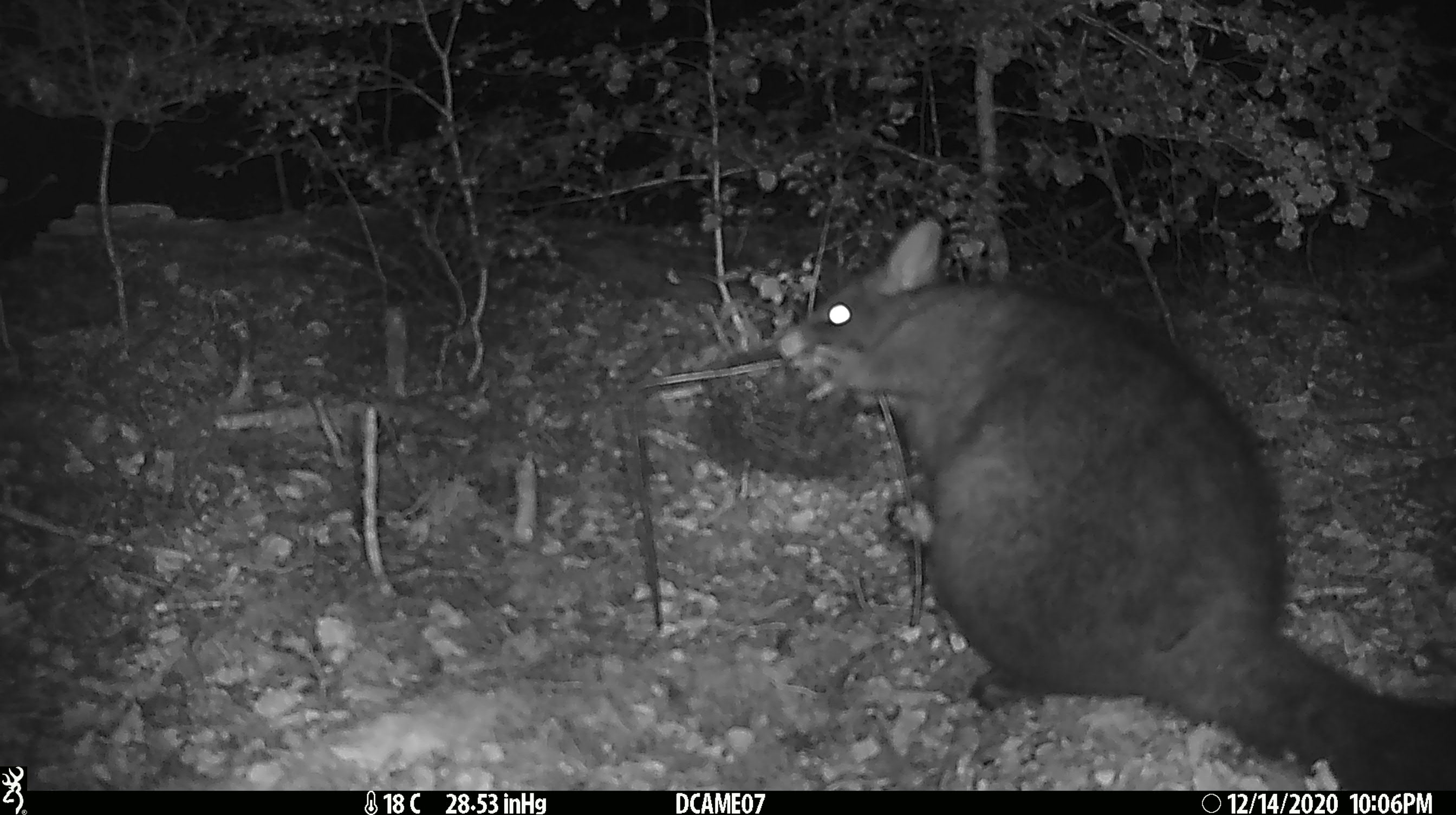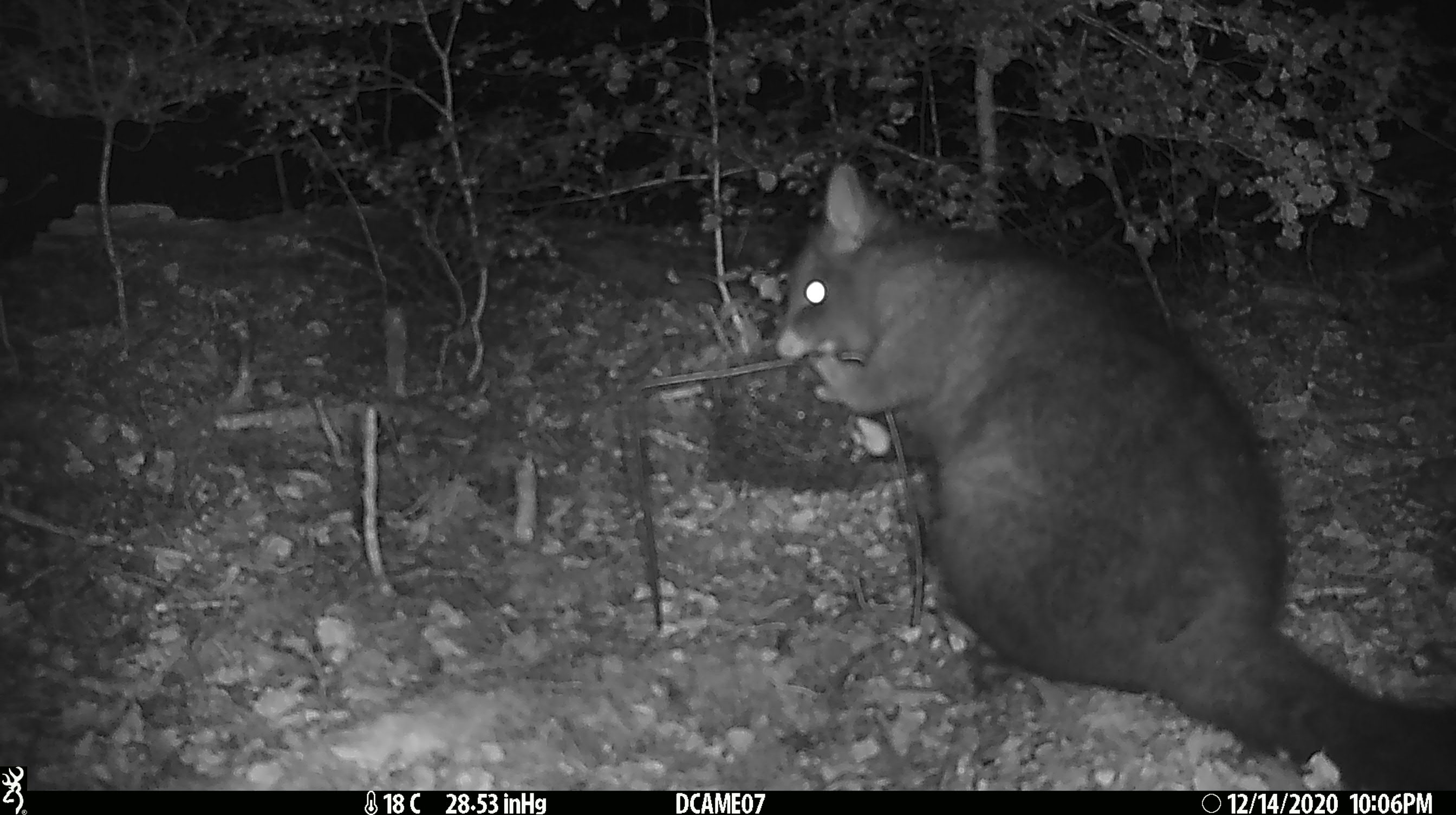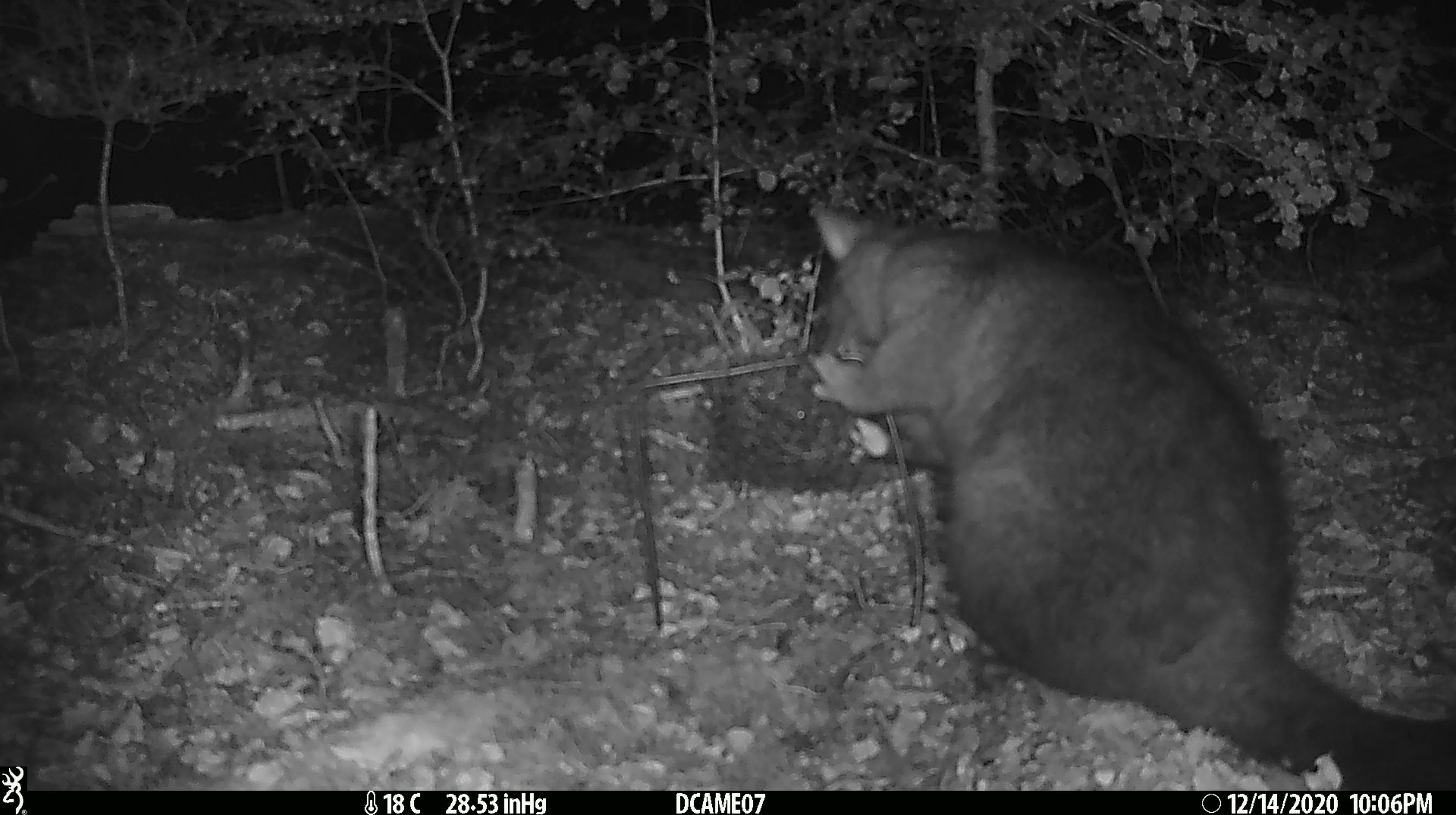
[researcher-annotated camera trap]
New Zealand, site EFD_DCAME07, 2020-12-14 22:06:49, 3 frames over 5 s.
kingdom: Animalia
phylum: Chordata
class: Mammalia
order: Diprotodontia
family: Phalangeridae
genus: Trichosurus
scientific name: Trichosurus vulpecula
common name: common brushtail possum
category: possum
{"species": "possum (common brushtail possum) (Trichosurus vulpecula)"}